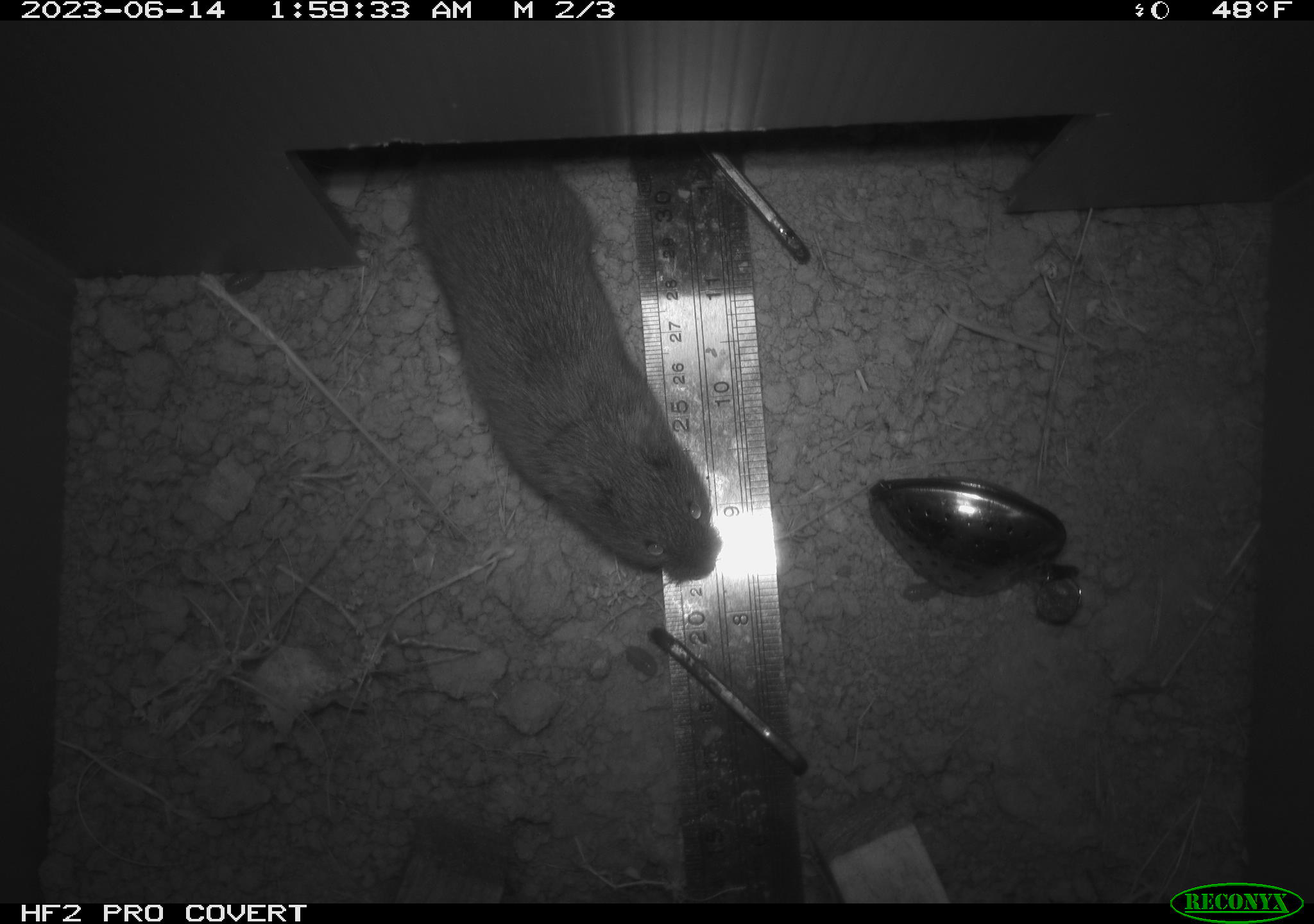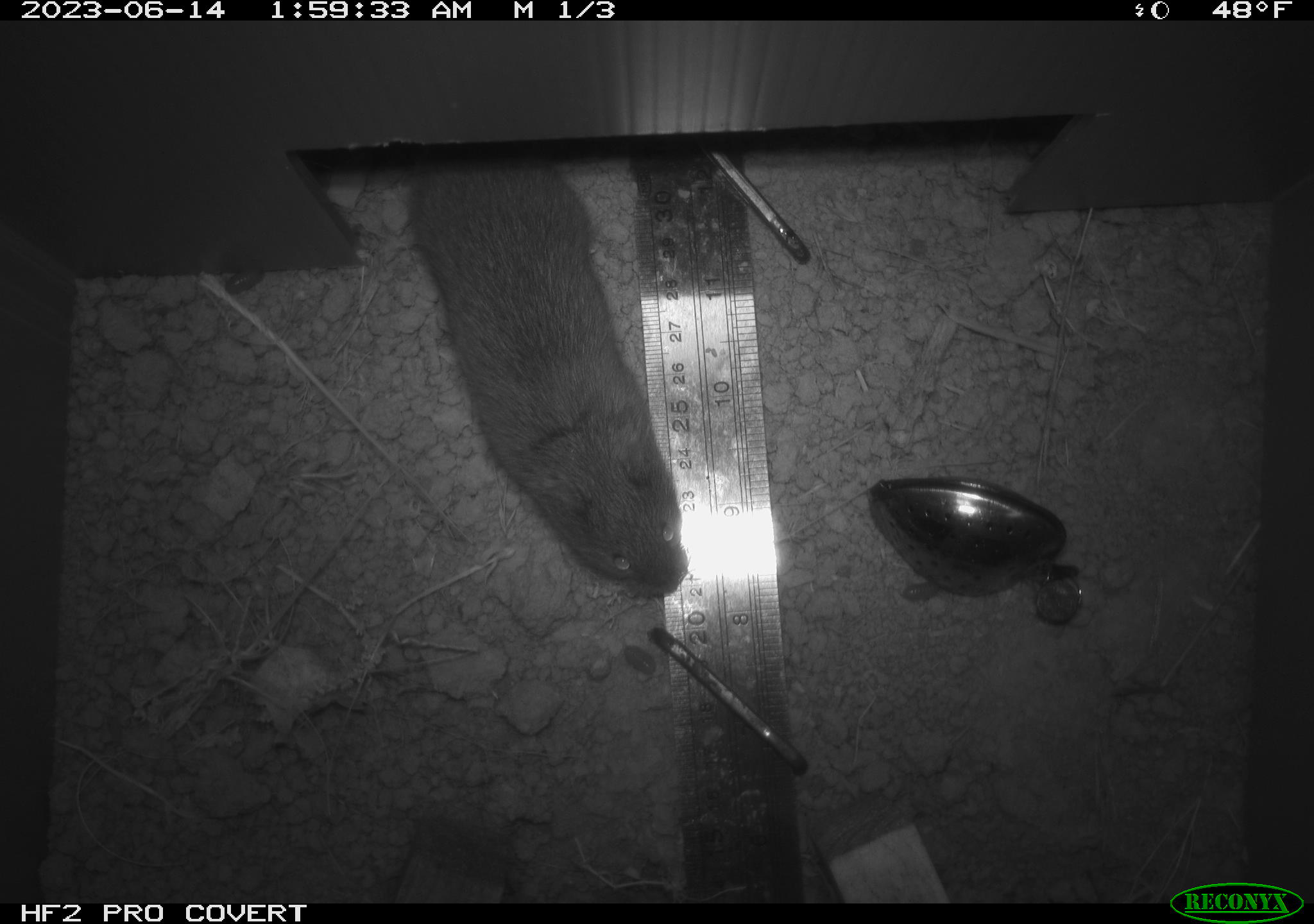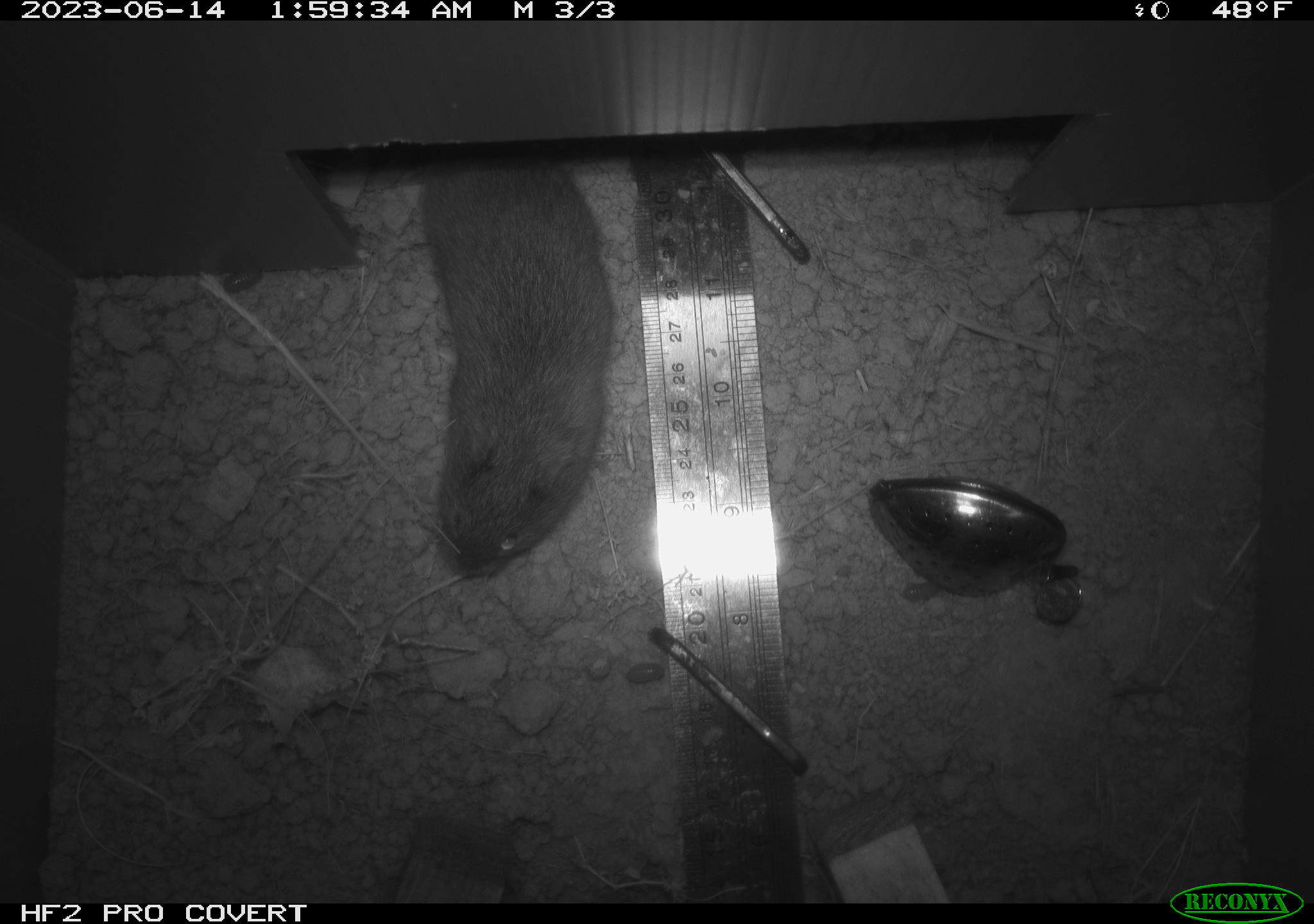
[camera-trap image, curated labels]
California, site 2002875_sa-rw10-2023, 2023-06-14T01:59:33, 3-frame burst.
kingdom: Animalia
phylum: Chordata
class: Mammalia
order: Rodentia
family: Cricetidae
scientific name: Arvicolinae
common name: voles, lemmings, and muskrats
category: arvicolinae subfamily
Arvicolinae subfamily (voles, lemmings, and muskrats) (Arvicolinae).